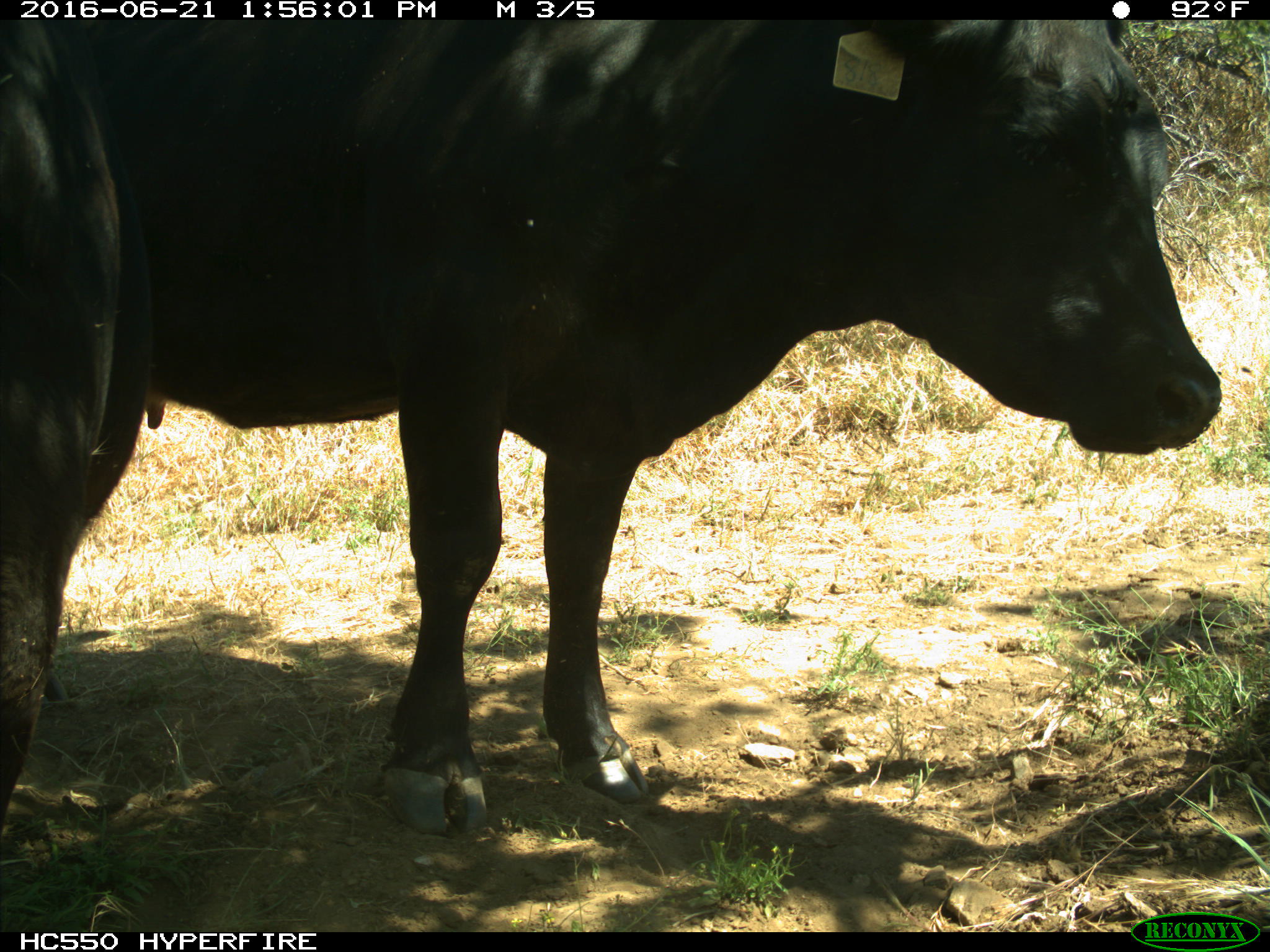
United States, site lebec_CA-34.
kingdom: Animalia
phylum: Chordata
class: Mammalia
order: Artiodactyla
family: Bovidae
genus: Bos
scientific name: Bos taurus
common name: domestic cow